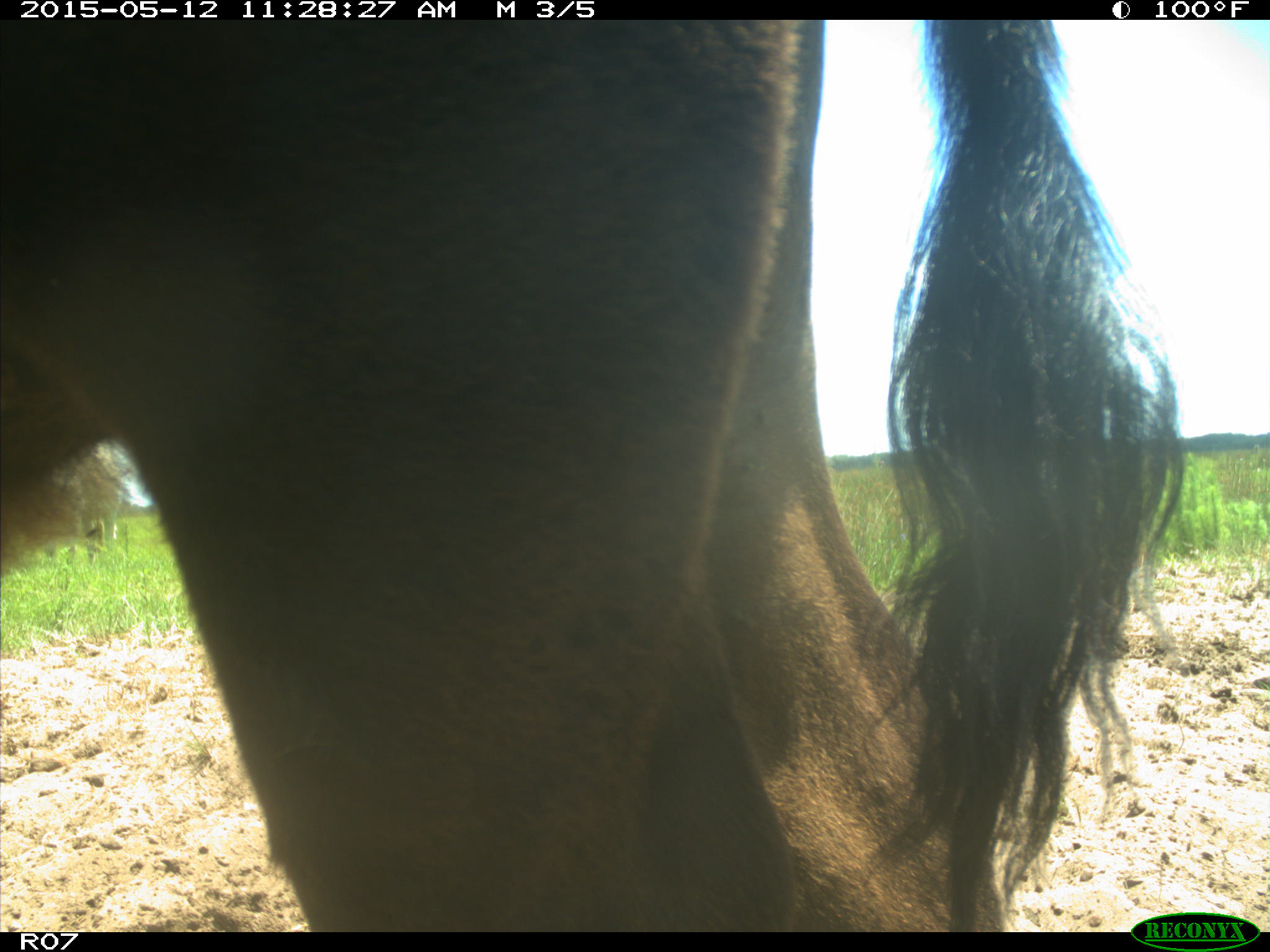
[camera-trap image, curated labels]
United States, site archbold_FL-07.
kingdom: Animalia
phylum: Chordata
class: Mammalia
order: Artiodactyla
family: Bovidae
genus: Bos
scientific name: Bos taurus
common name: domestic cow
Bos taurus (domestic cow).